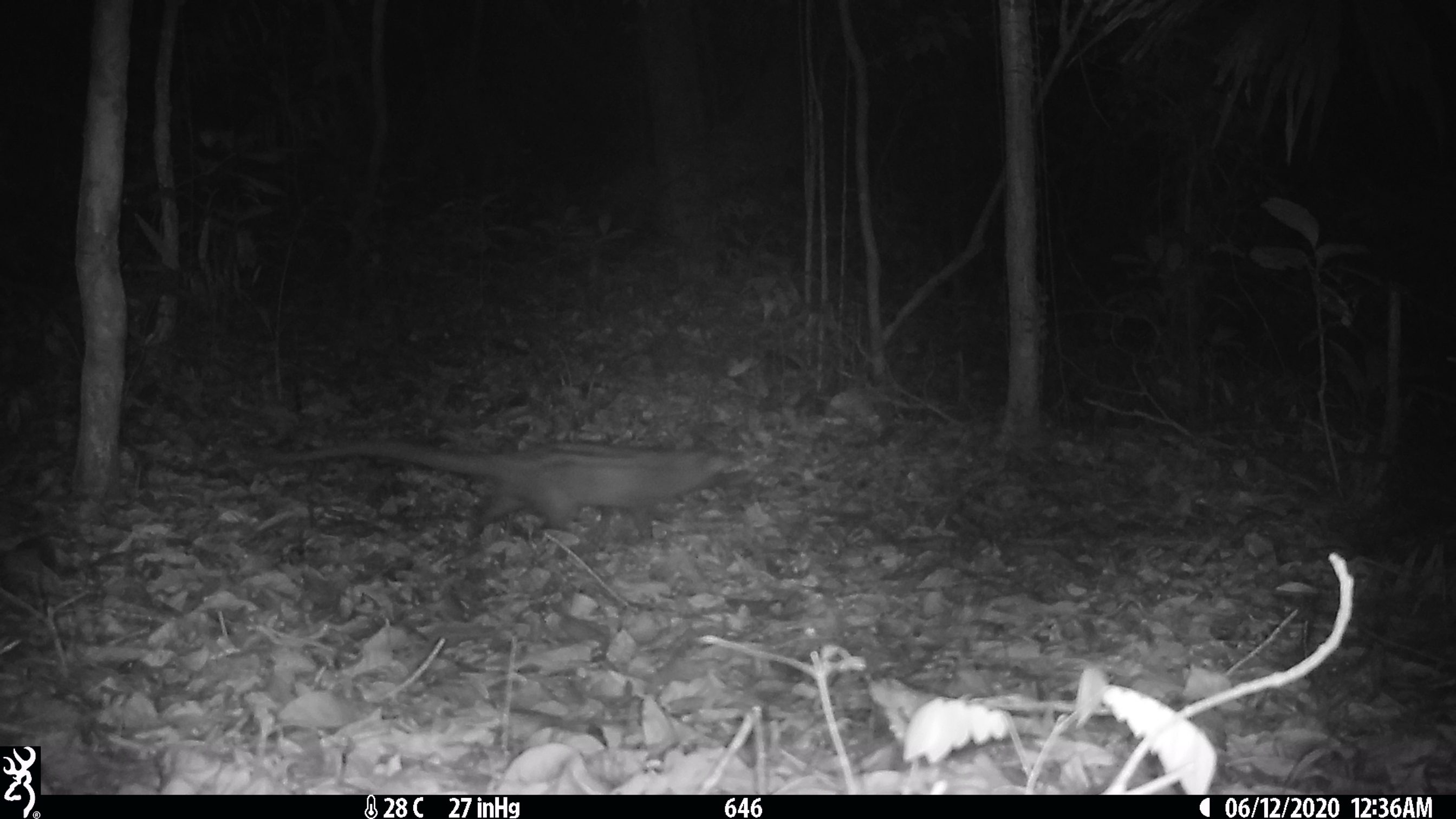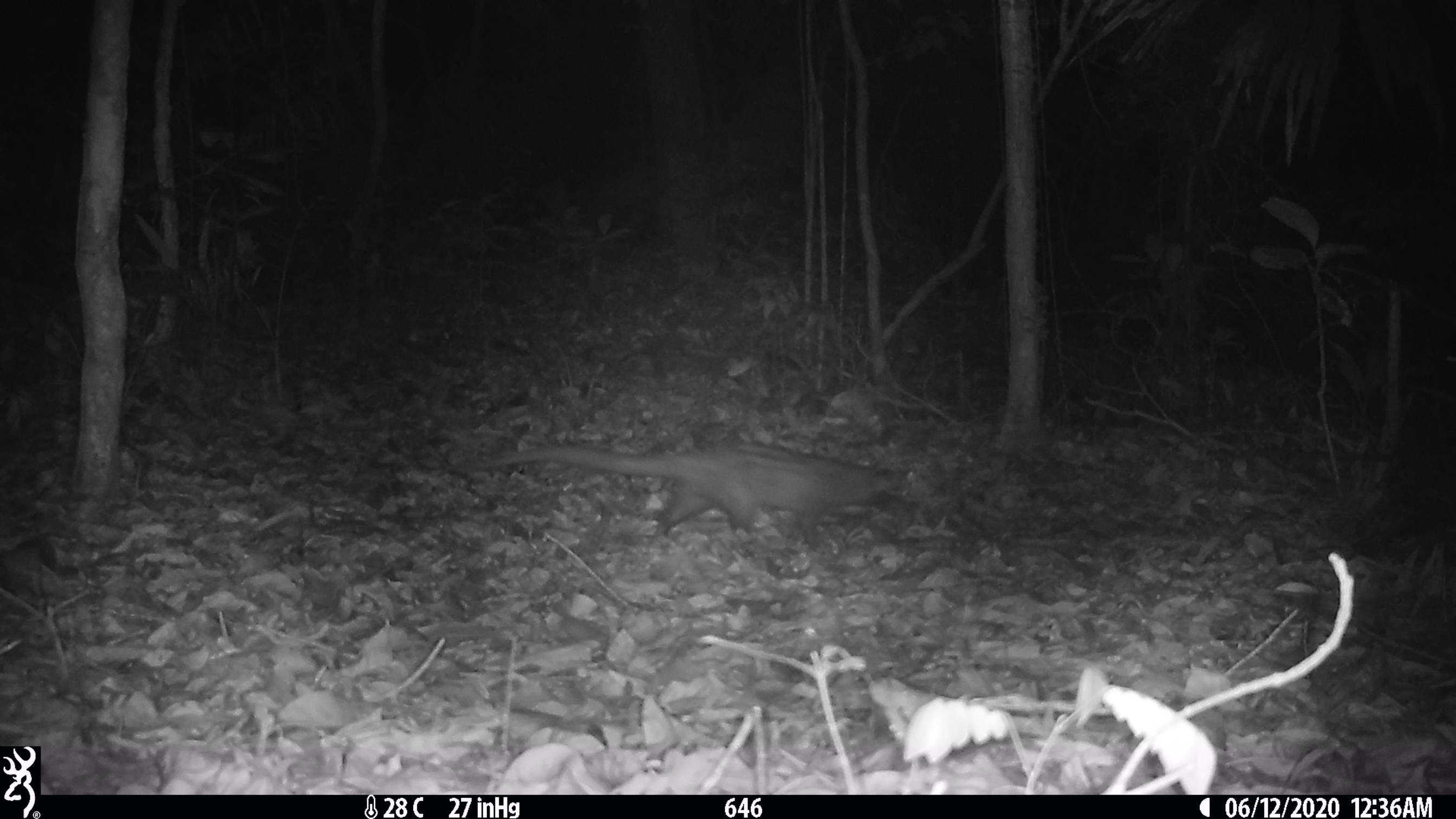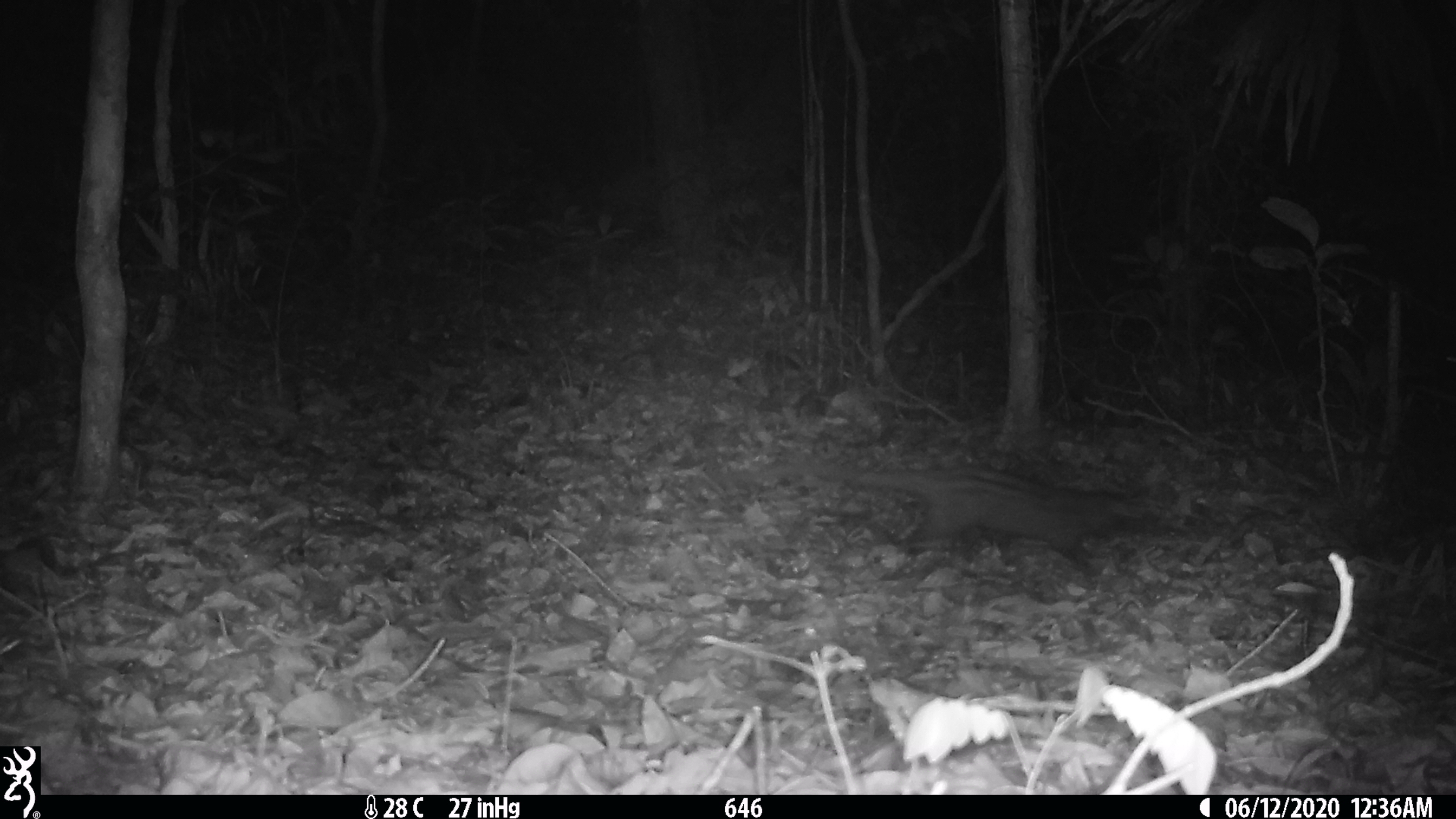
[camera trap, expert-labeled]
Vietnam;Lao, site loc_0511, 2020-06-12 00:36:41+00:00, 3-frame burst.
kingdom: Animalia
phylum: Chordata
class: Mammalia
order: Carnivora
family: Viverridae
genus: Paradoxurus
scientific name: Paradoxurus hermaphroditus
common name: common palm civet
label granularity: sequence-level